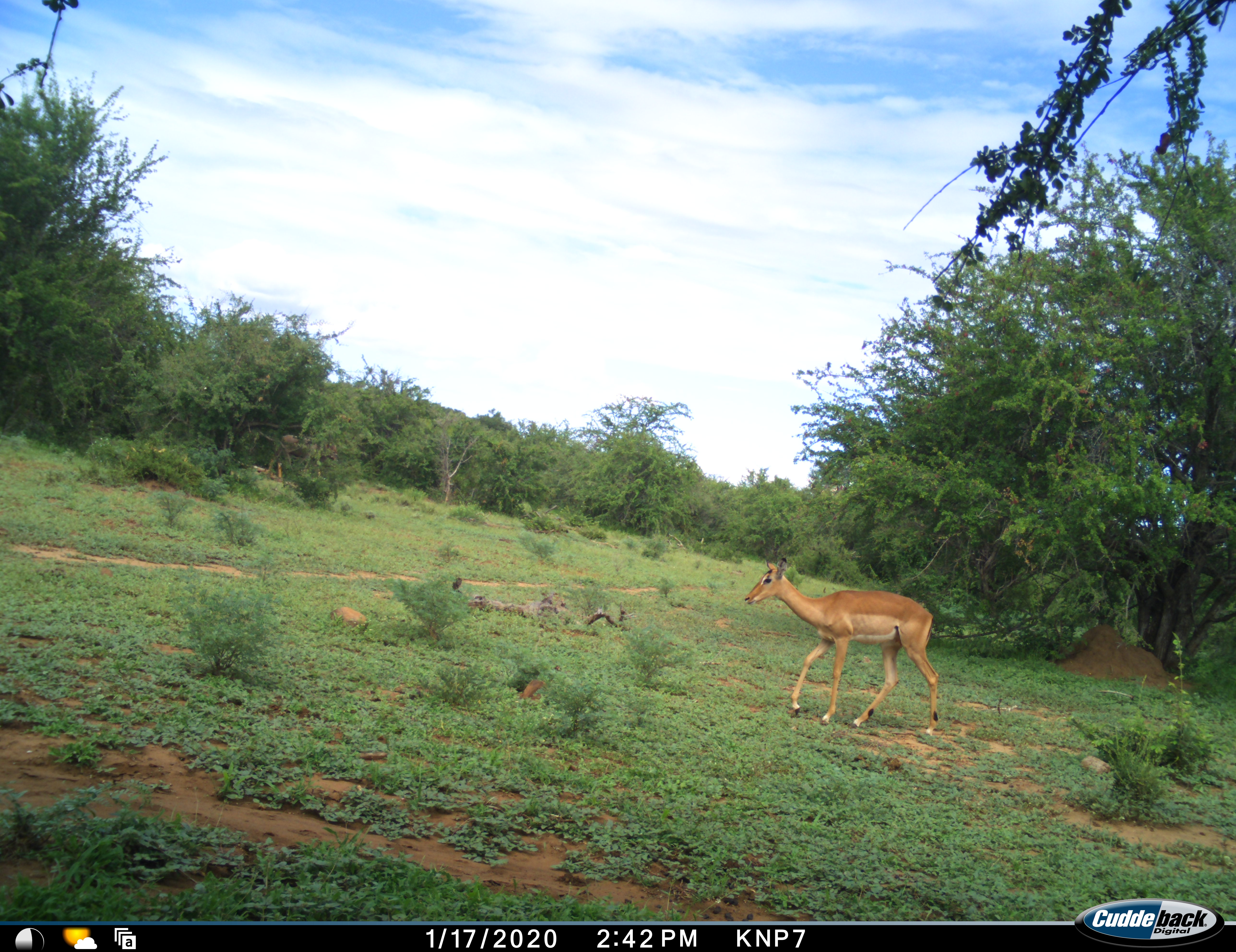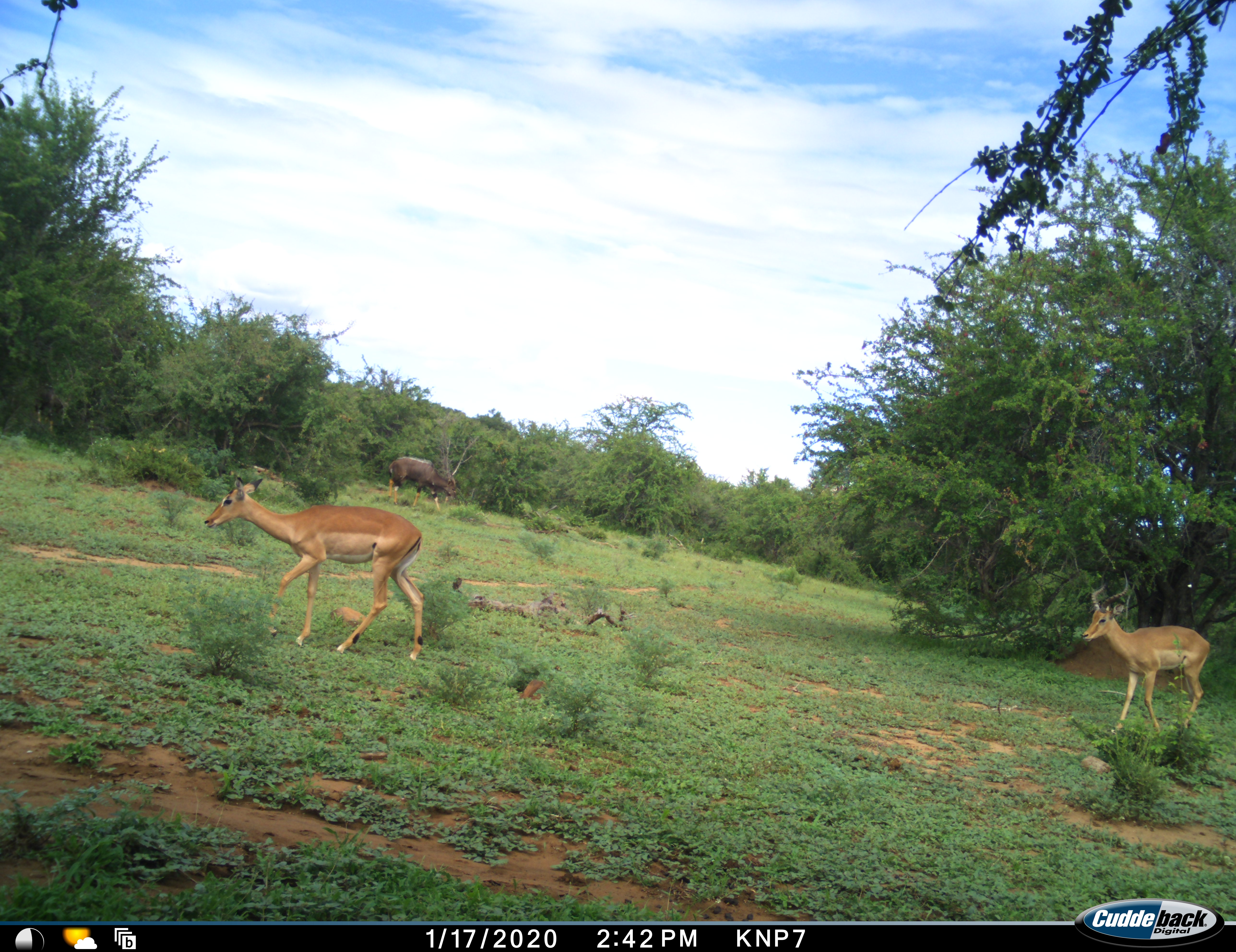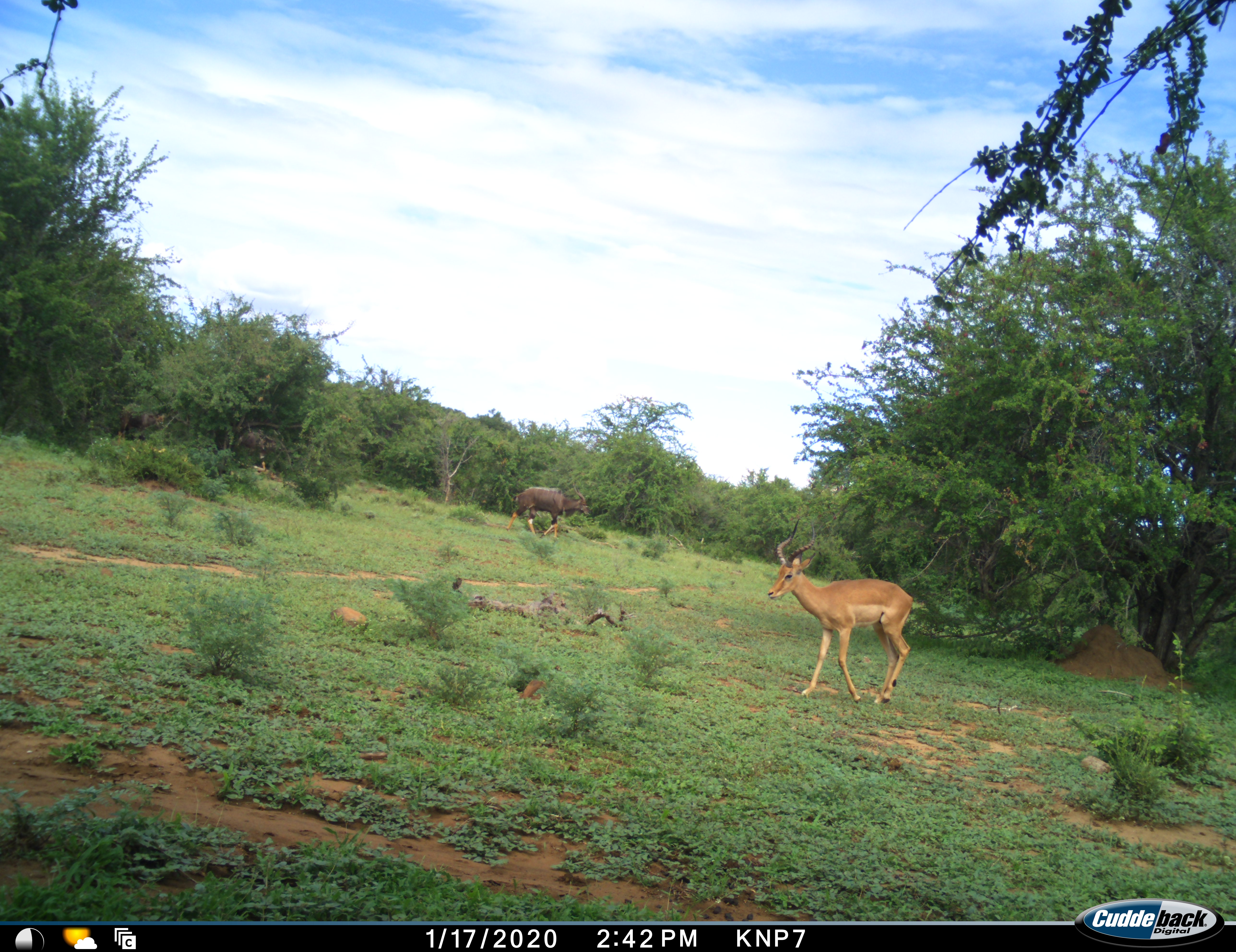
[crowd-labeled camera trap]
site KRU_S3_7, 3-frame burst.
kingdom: Animalia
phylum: Chordata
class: Mammalia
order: Artiodactyla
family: Bovidae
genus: Aepyceros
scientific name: Aepyceros melampus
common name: impala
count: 2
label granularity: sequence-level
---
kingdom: Animalia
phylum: Chordata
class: Mammalia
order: Artiodactyla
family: Bovidae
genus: Tragelaphus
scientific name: Tragelaphus angasii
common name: nyala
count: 3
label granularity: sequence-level